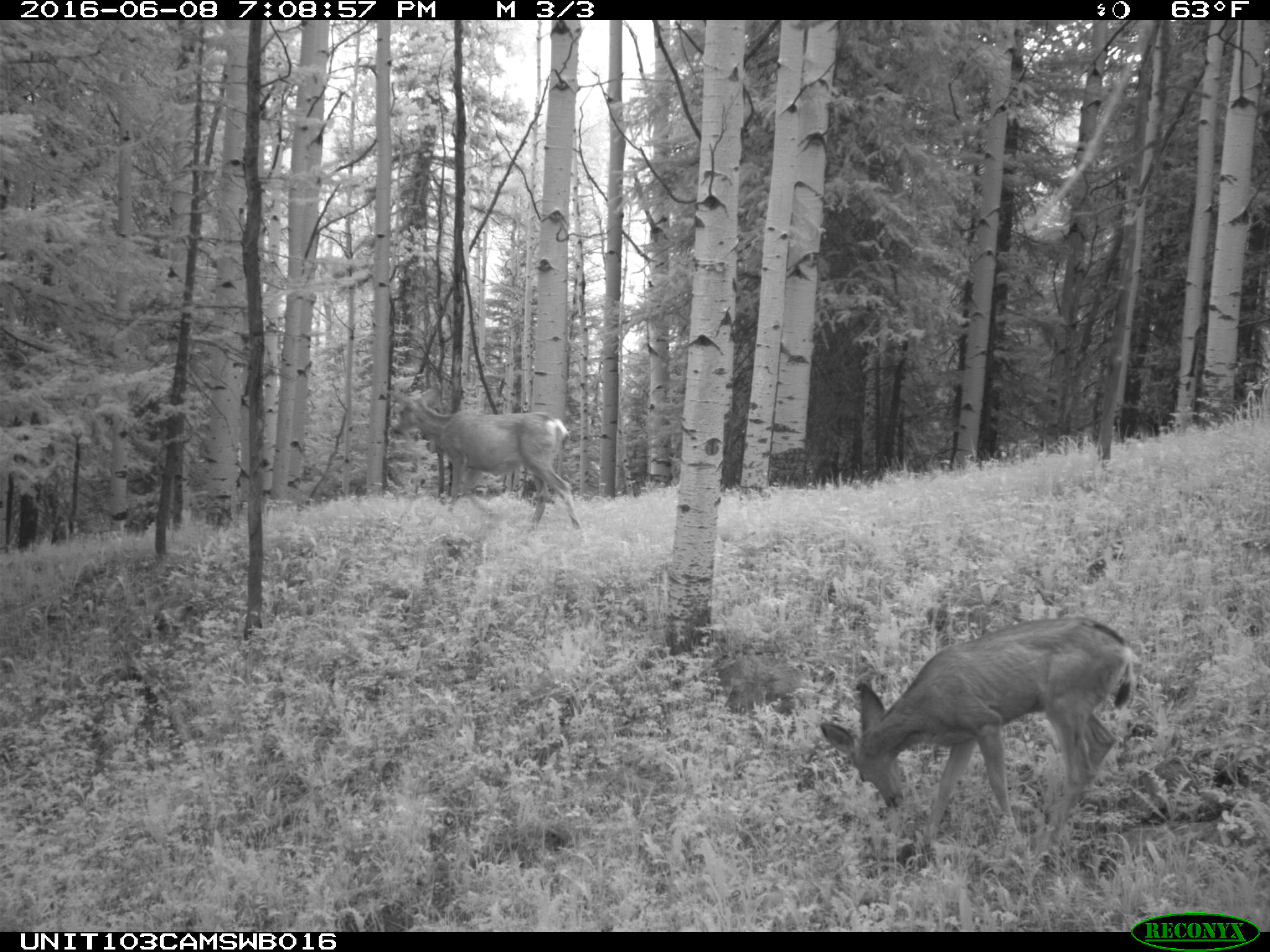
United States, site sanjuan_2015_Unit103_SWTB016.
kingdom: Animalia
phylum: Chordata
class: Mammalia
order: Artiodactyla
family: Cervidae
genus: Odocoileus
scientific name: Odocoileus hemionus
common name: mule deer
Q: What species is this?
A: Odocoileus hemionus (mule deer).